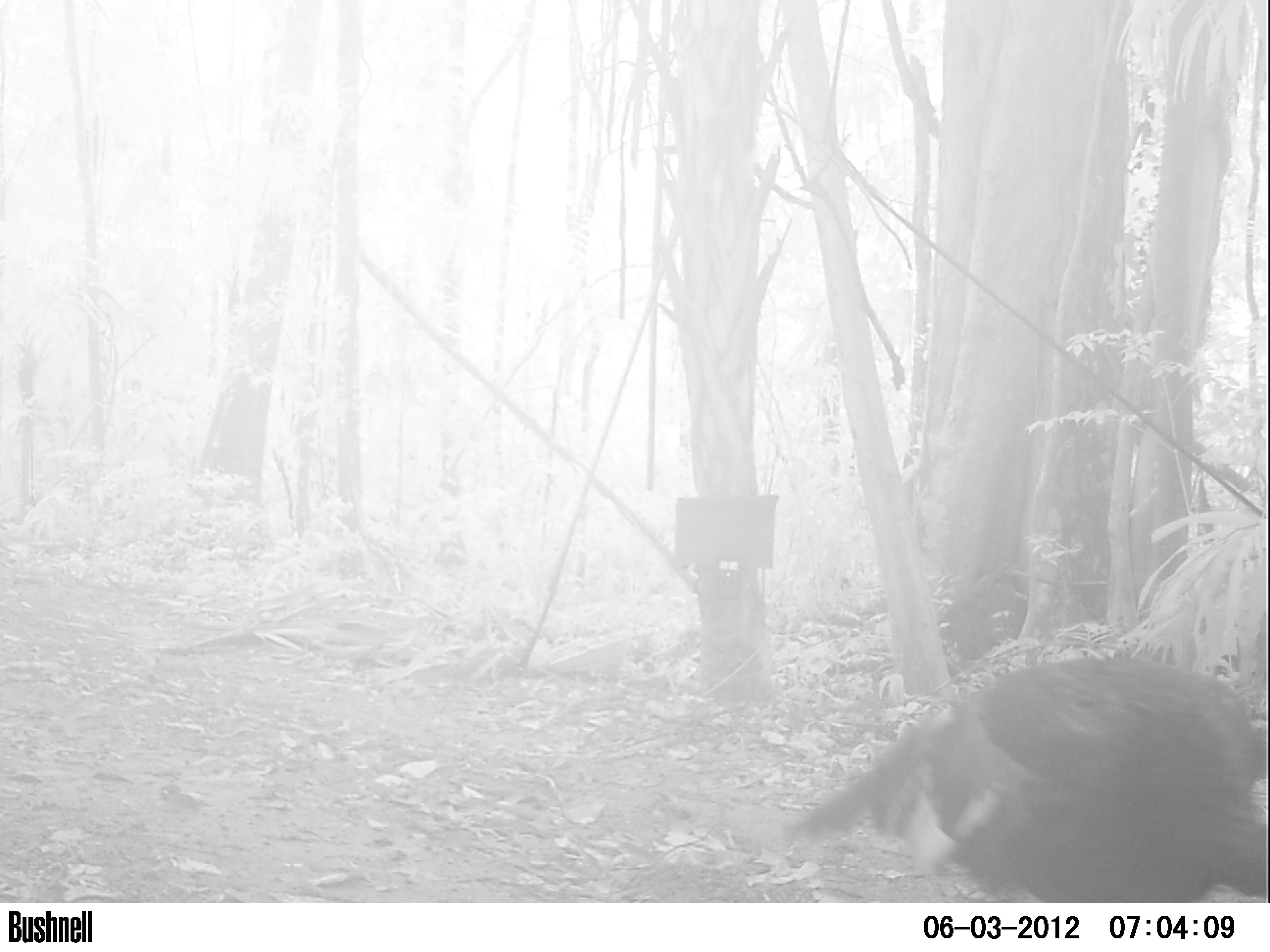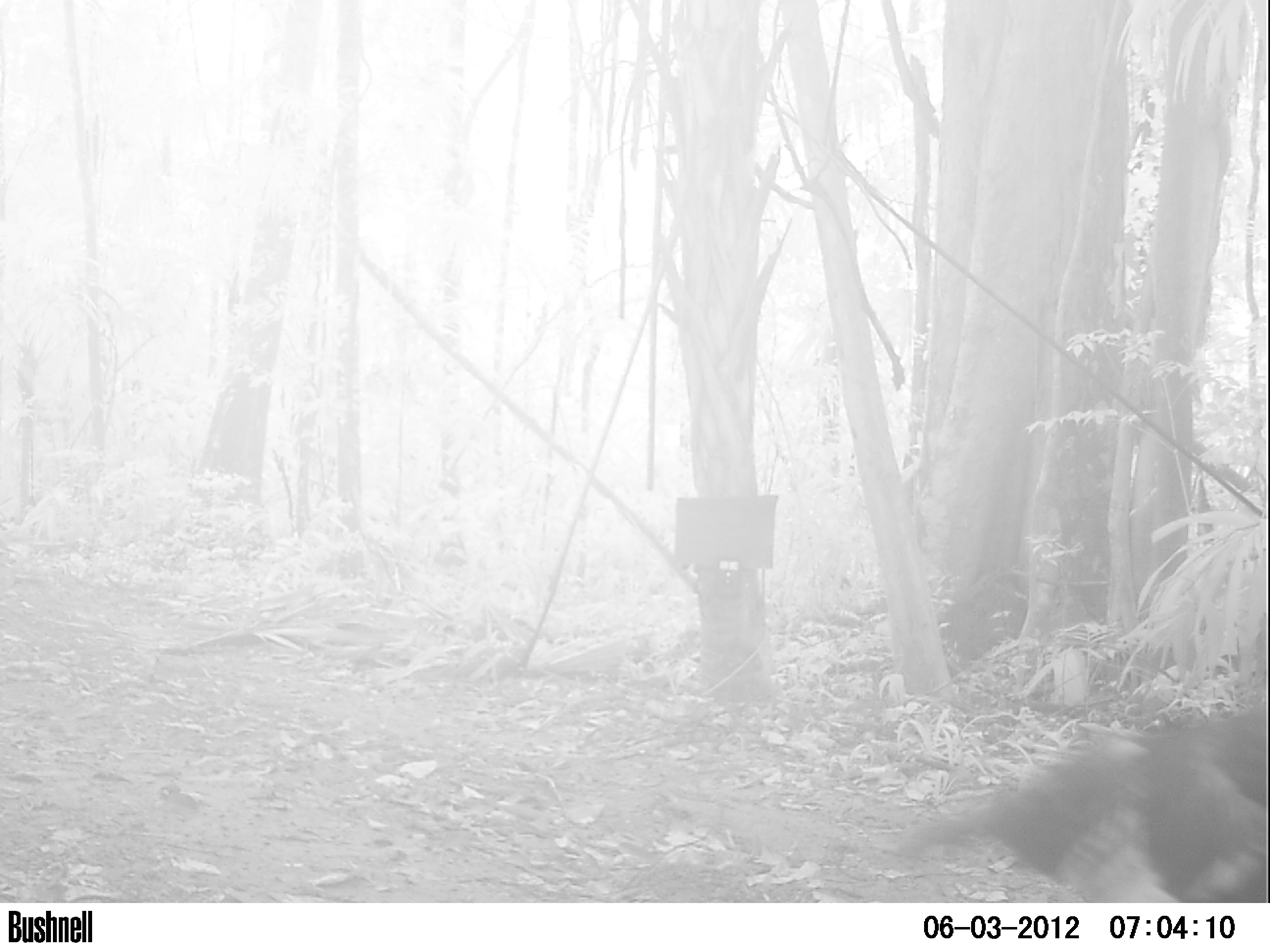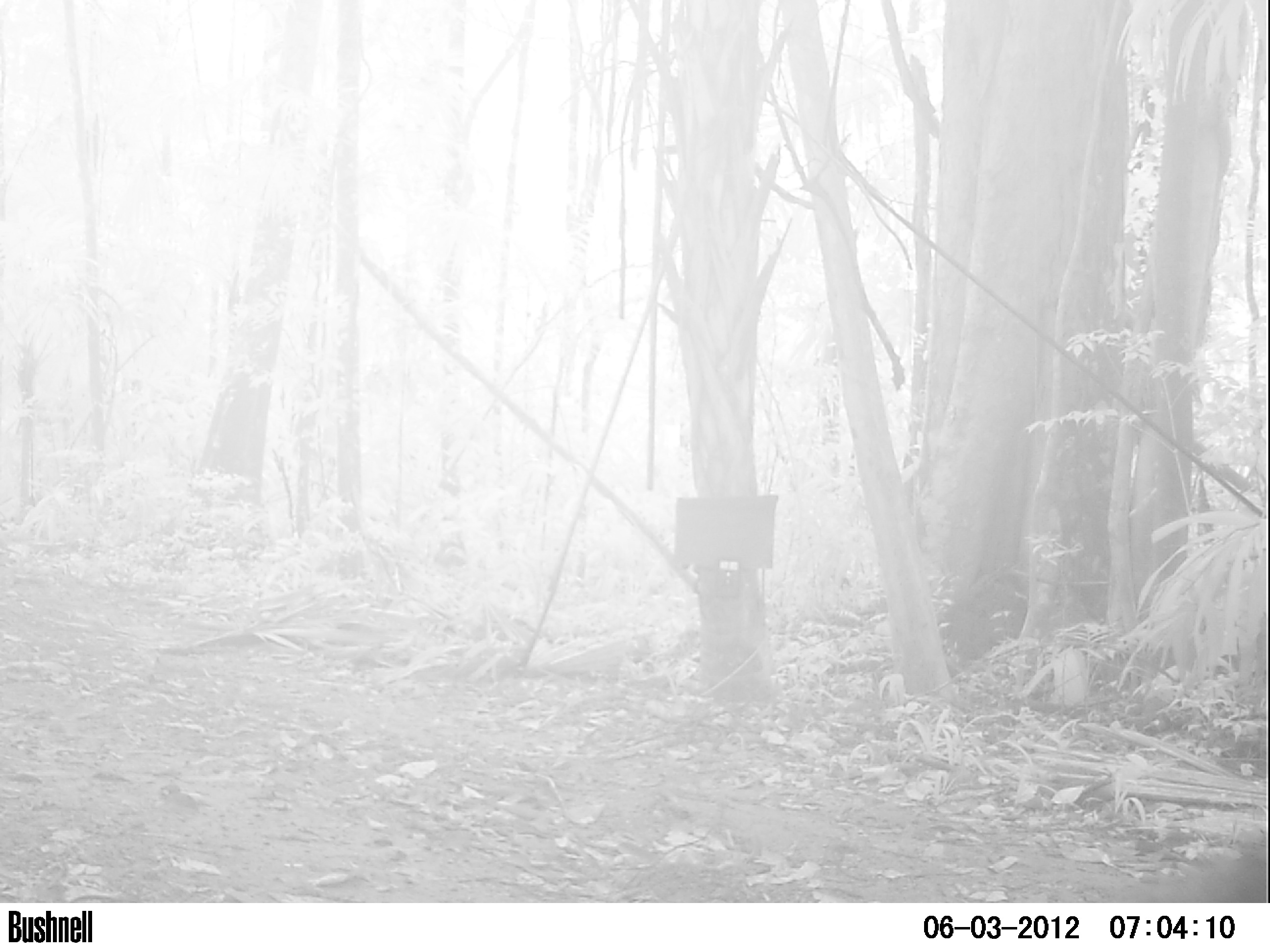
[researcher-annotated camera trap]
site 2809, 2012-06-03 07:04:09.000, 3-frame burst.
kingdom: Animalia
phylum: Chordata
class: Aves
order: Galliformes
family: Phasianidae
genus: Meleagris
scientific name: Meleagris ocellata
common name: ocellated turkey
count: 1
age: adult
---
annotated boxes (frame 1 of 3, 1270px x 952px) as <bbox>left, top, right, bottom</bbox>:
meleagris ocellata: <bbox>777, 653, 1270, 902</bbox>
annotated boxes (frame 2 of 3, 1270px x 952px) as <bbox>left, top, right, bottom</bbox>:
meleagris ocellata: <bbox>888, 705, 1268, 901</bbox>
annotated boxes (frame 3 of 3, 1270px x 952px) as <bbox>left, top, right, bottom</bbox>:
meleagris ocellata: <bbox>1096, 841, 1268, 902</bbox>